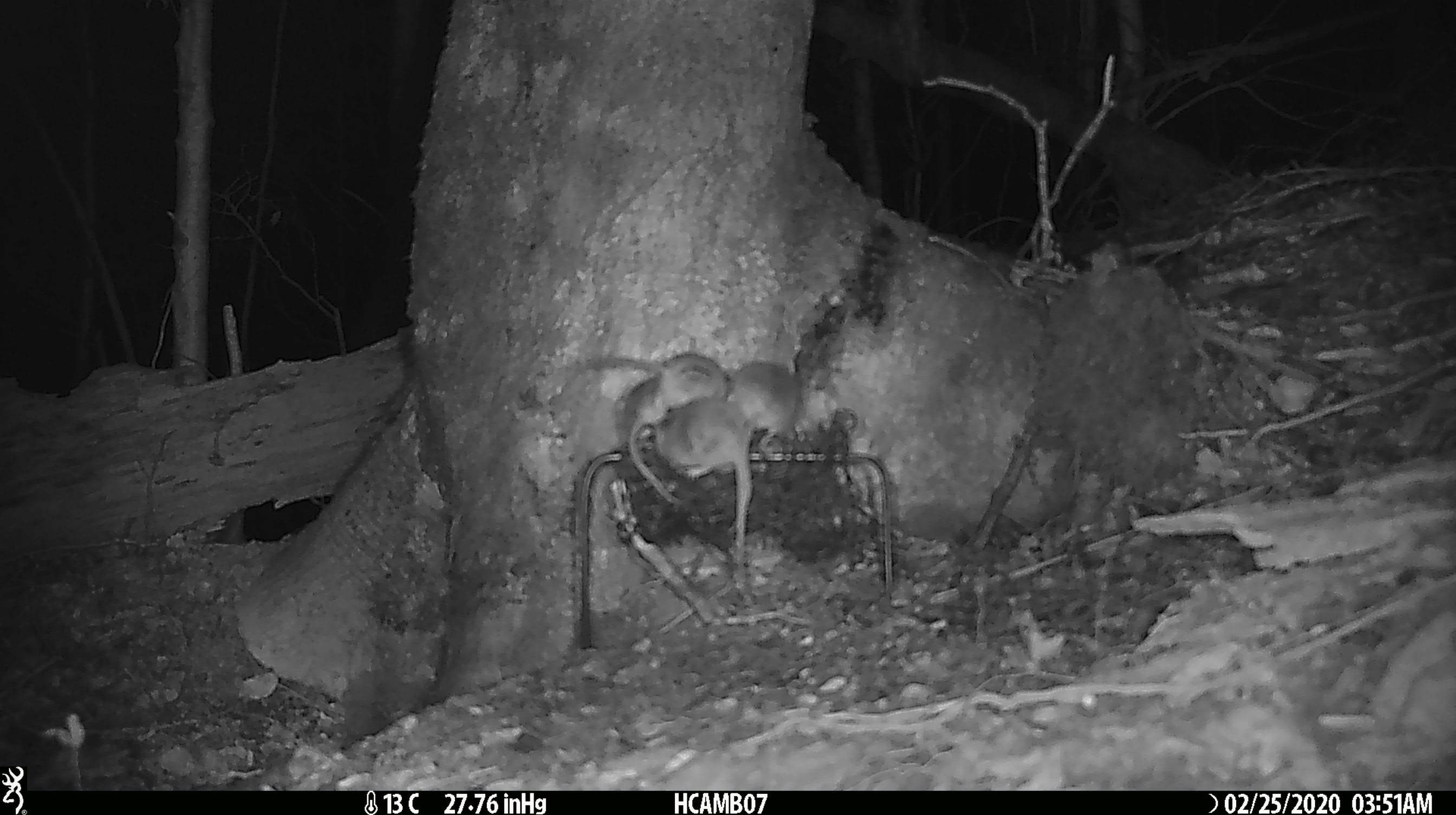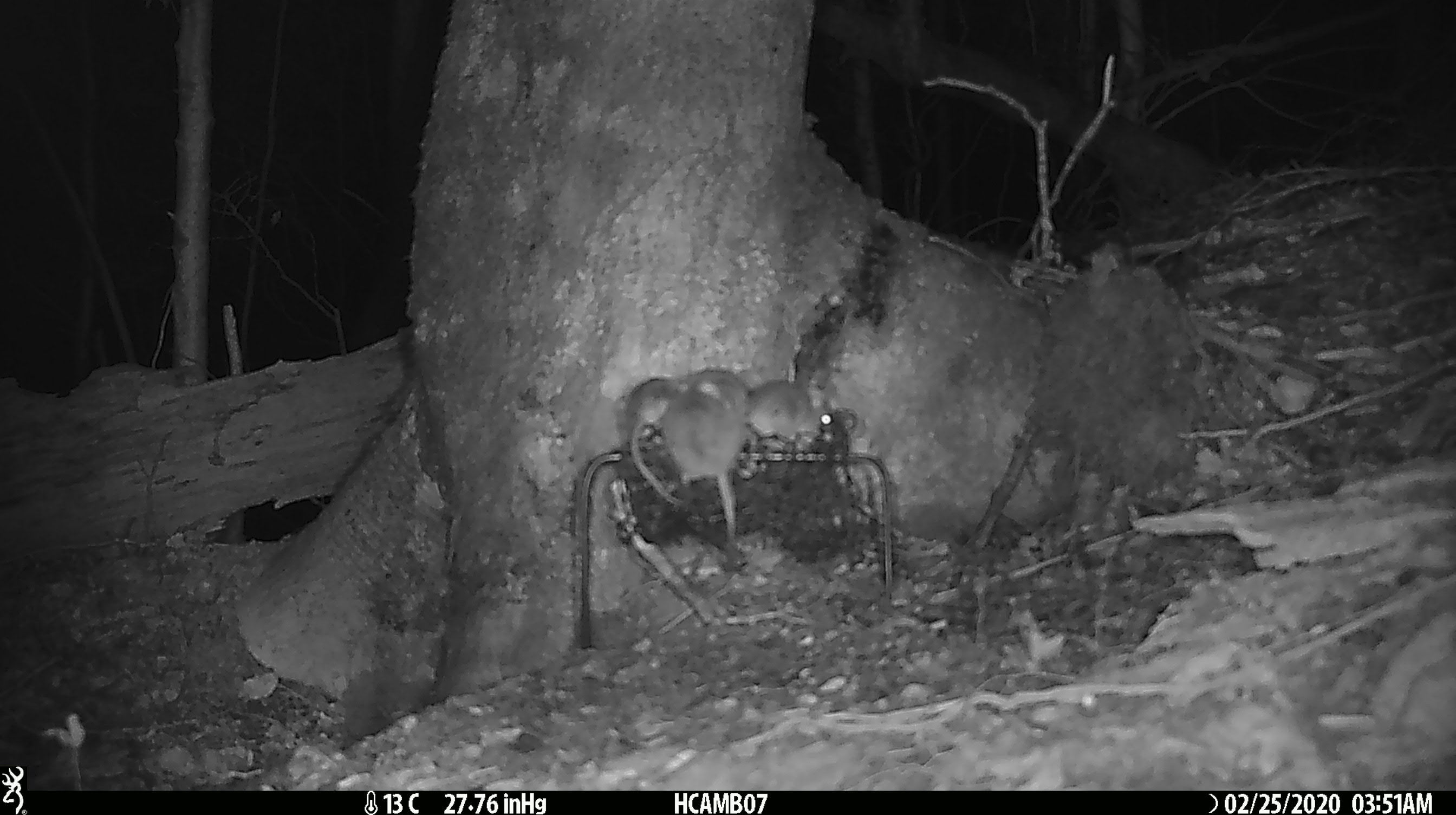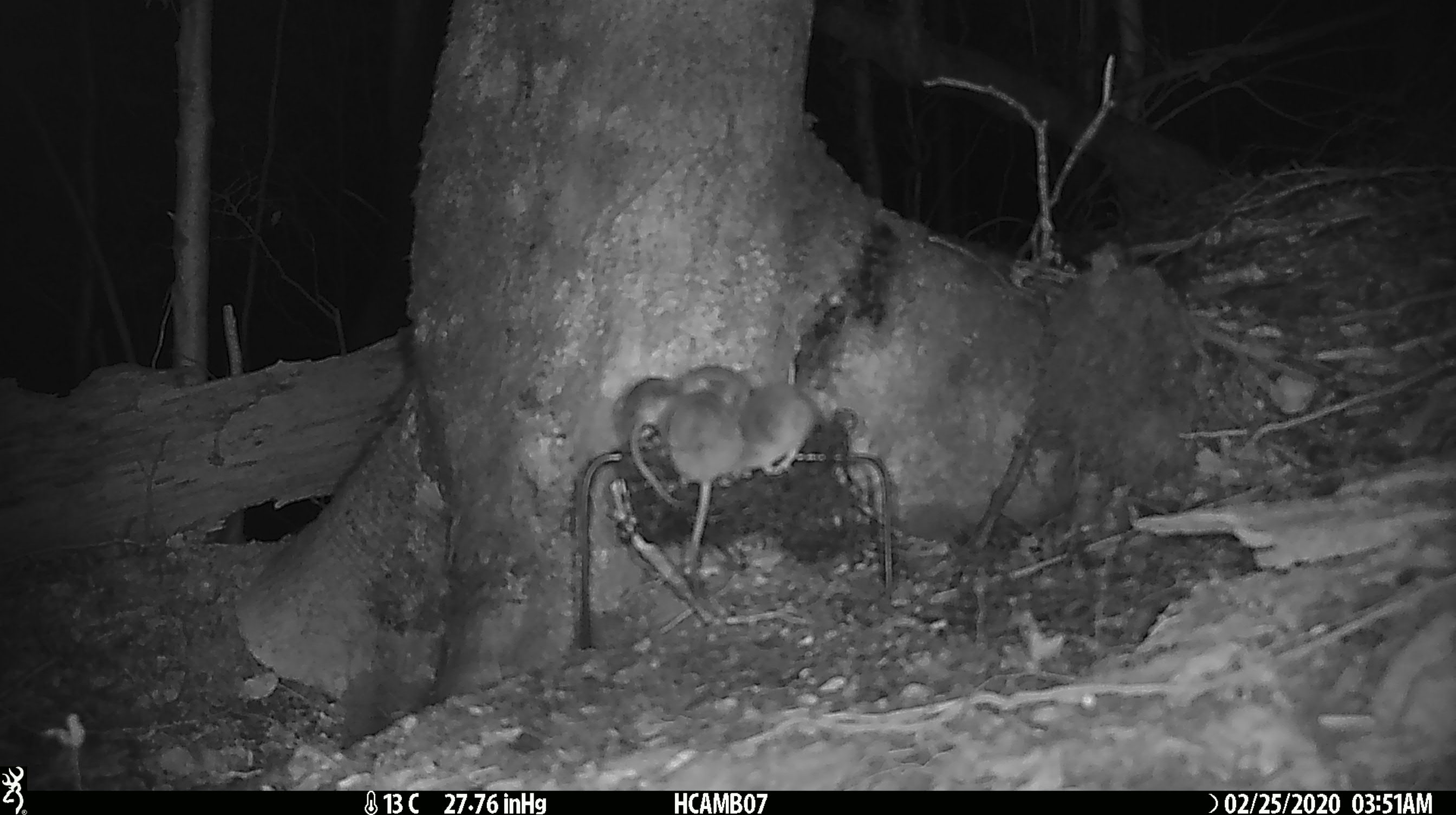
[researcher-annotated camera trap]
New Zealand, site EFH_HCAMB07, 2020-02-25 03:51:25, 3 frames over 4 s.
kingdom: Animalia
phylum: Chordata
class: Mammalia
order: Rodentia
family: Muridae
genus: Mus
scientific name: Mus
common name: mouse